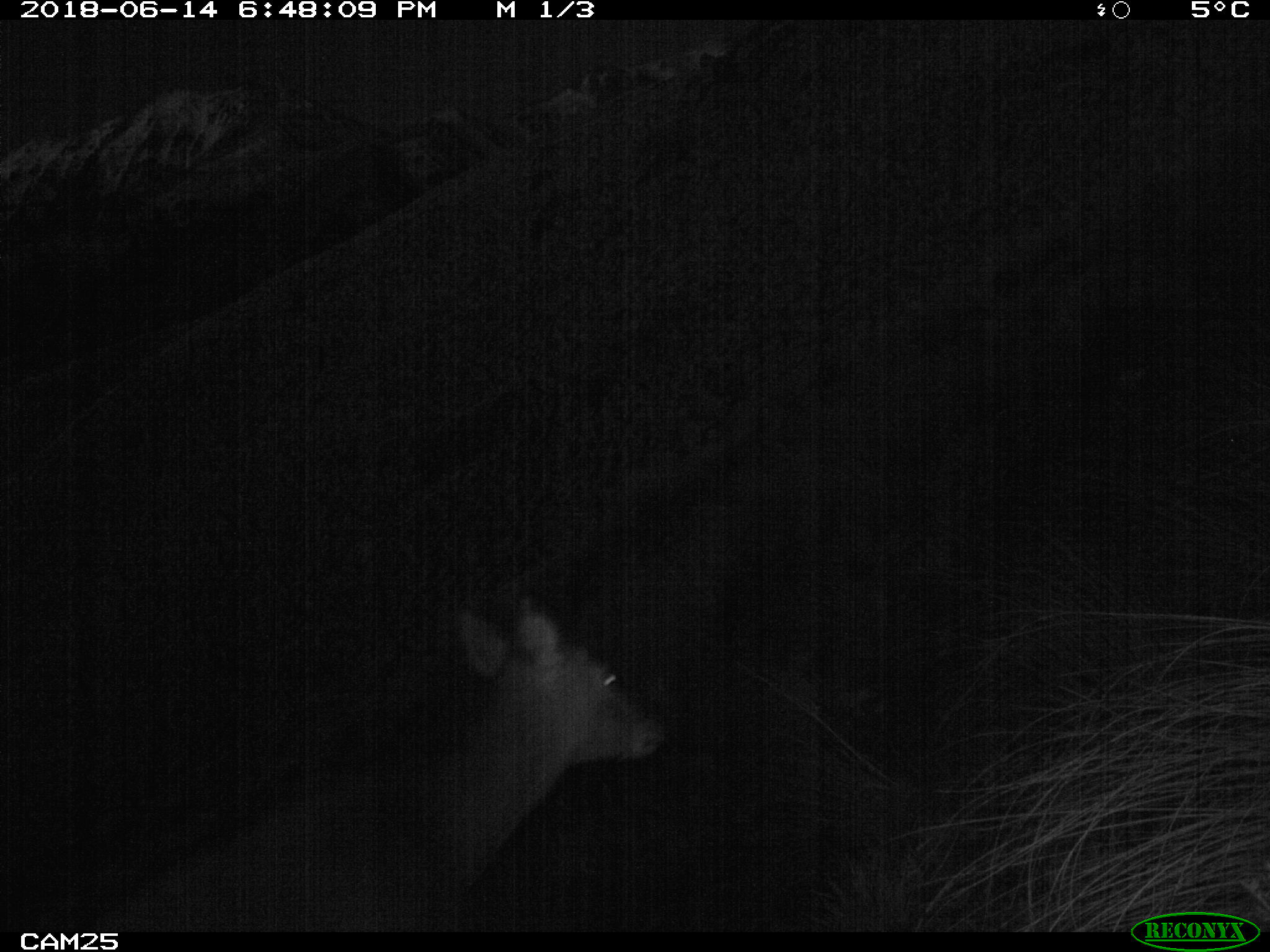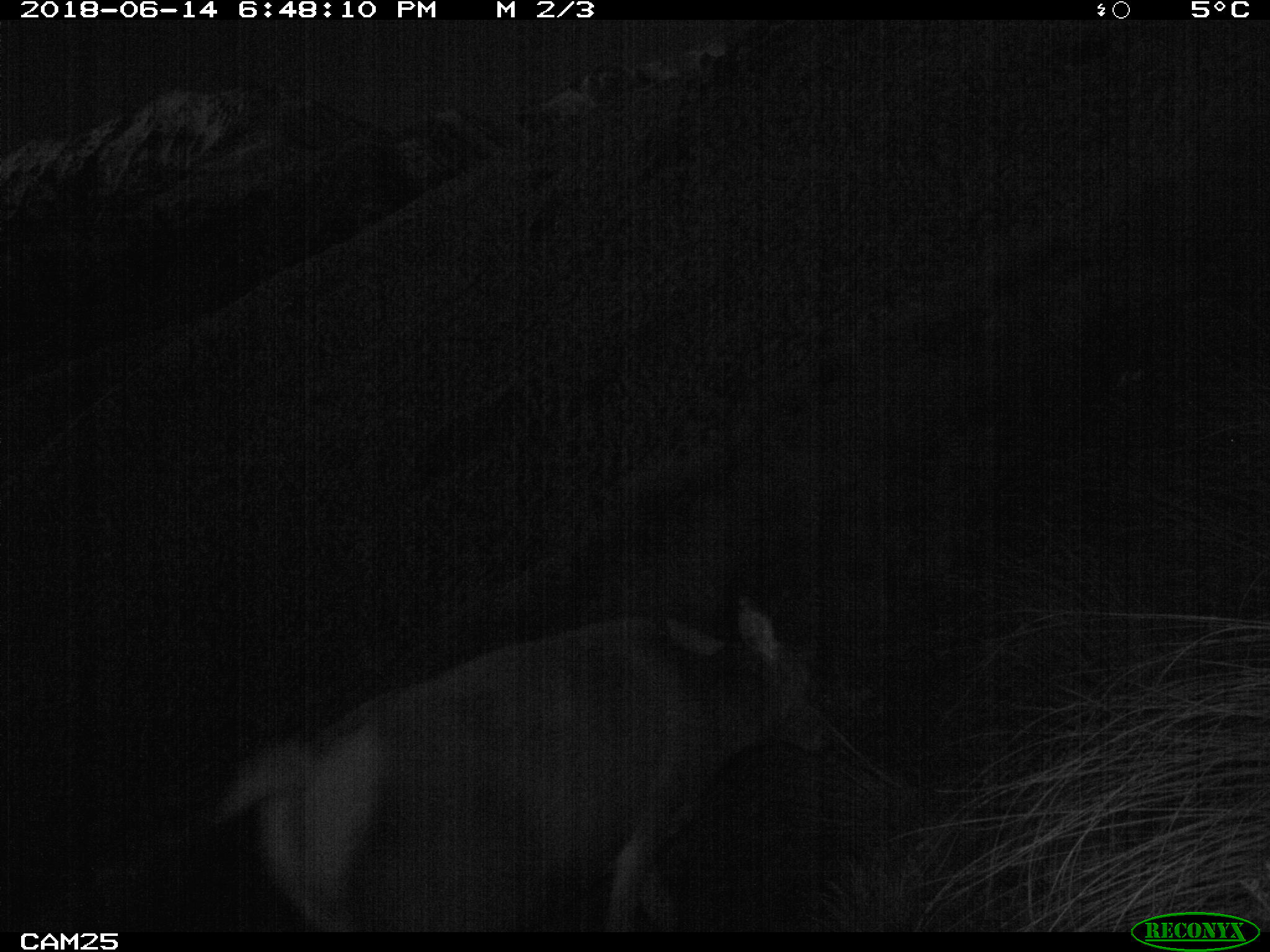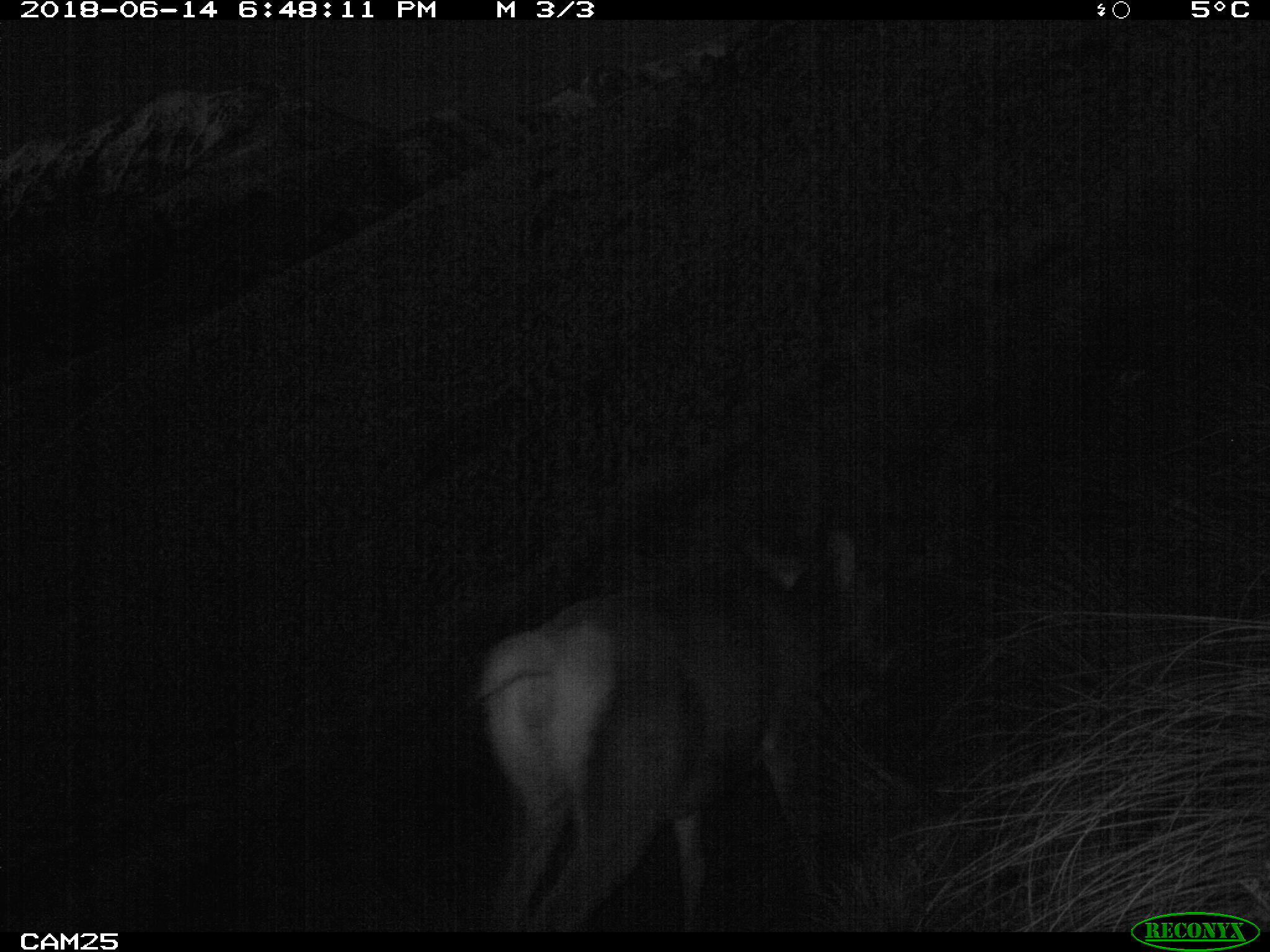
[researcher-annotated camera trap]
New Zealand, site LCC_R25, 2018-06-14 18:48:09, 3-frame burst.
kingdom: Animalia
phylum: Chordata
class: Mammalia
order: Artiodactyla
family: Cervidae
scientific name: Cervidae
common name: deer